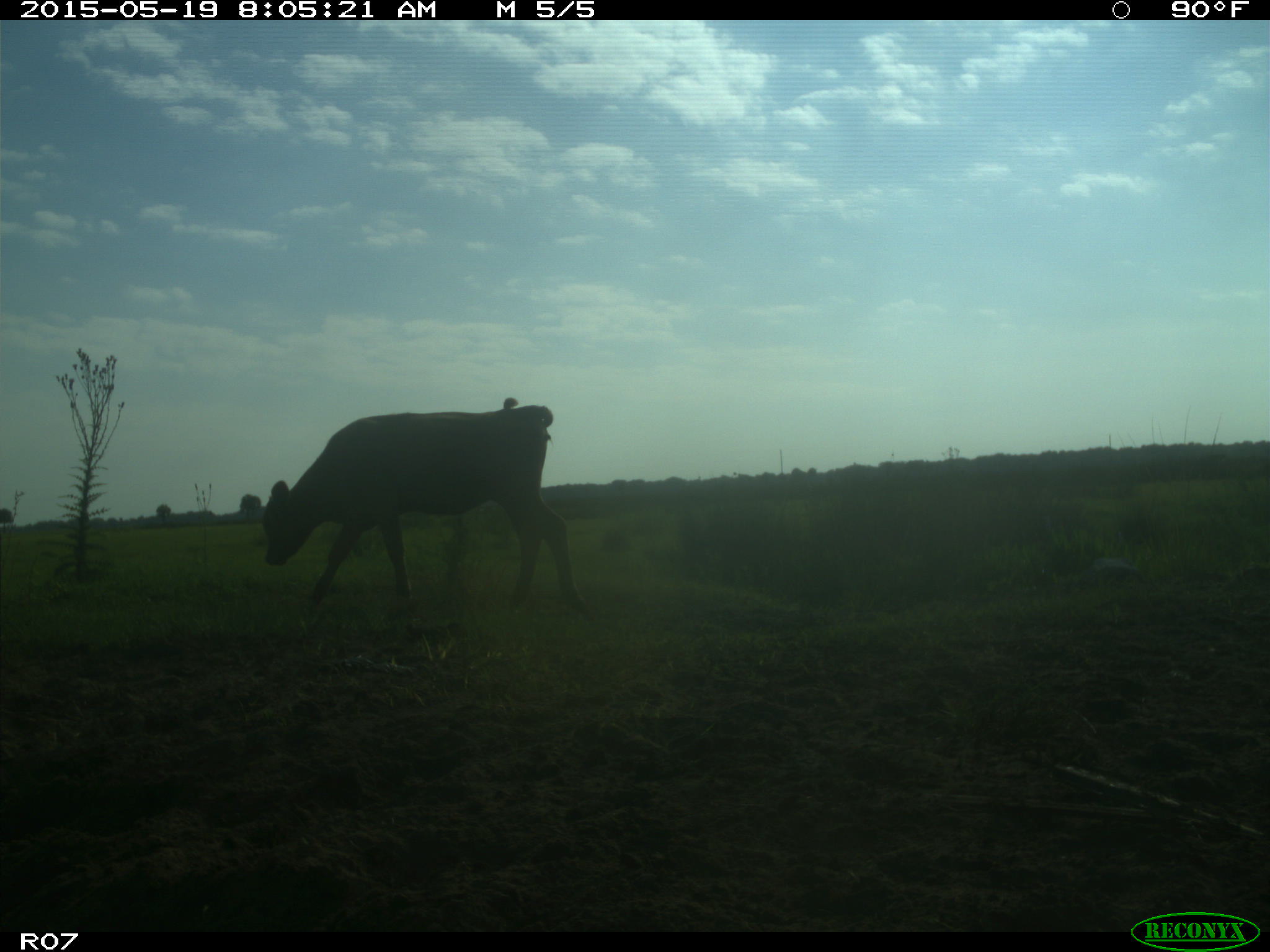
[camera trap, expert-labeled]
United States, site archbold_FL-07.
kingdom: Animalia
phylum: Chordata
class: Mammalia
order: Artiodactyla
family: Bovidae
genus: Bos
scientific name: Bos taurus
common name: domestic cow